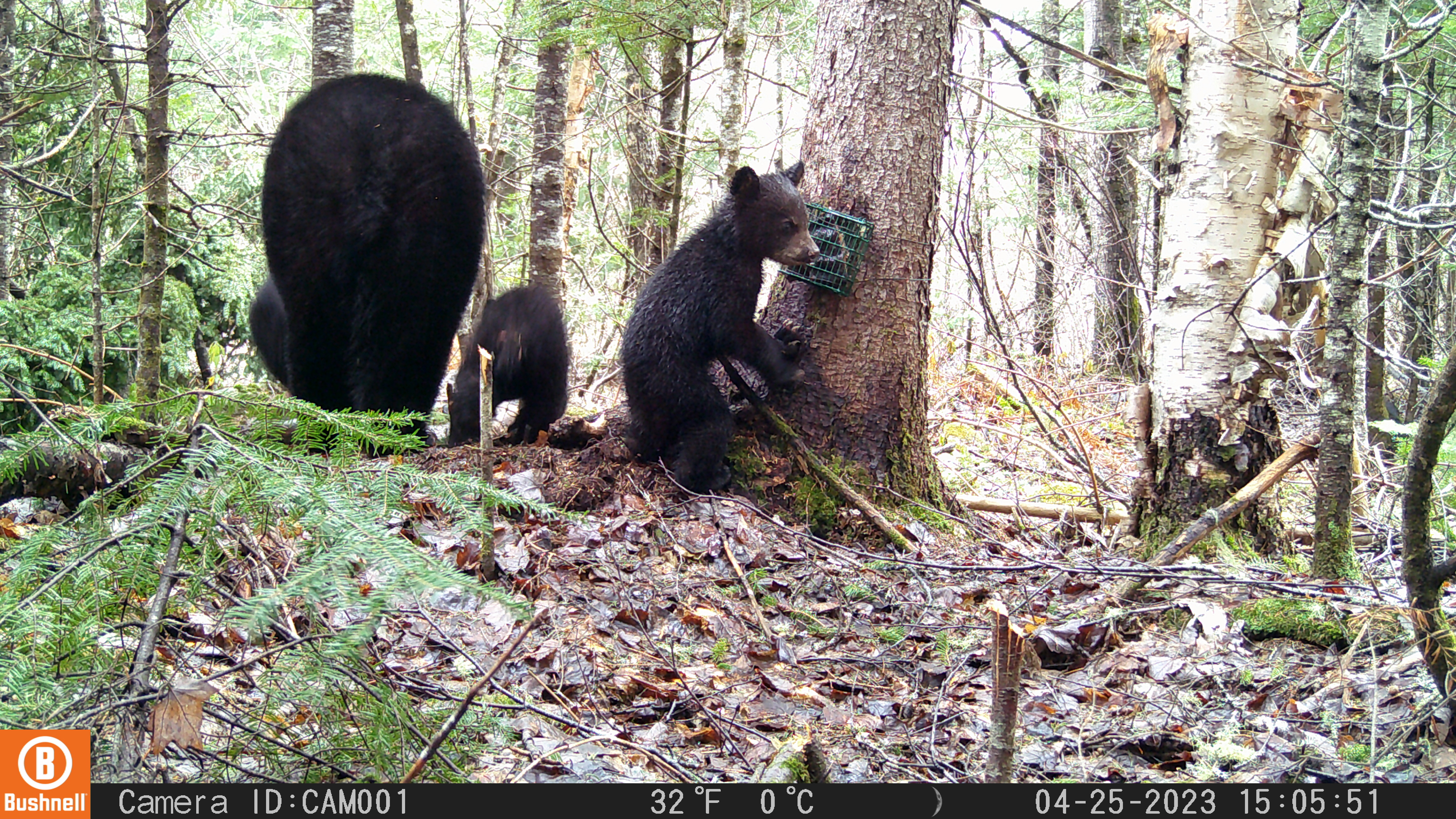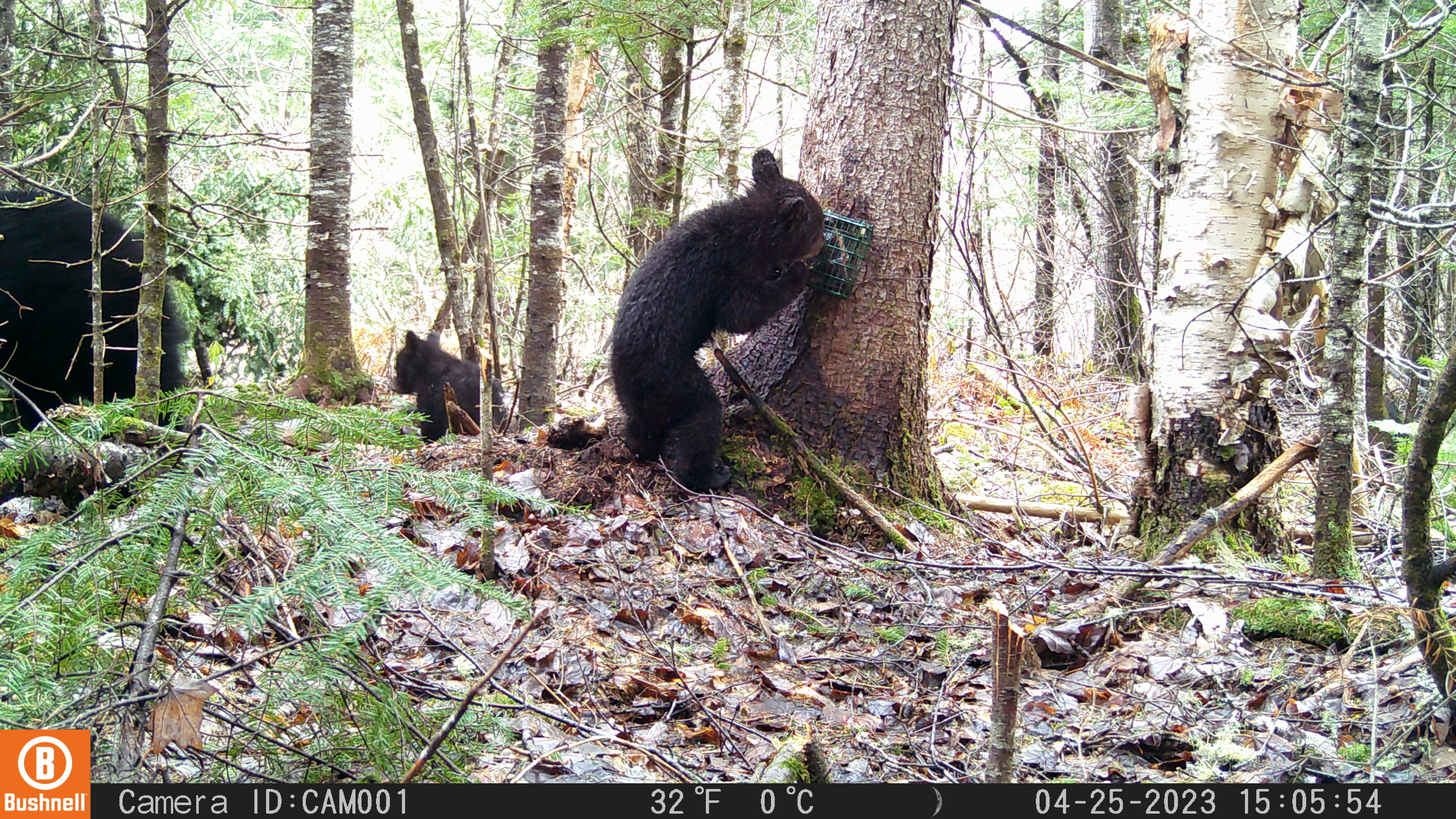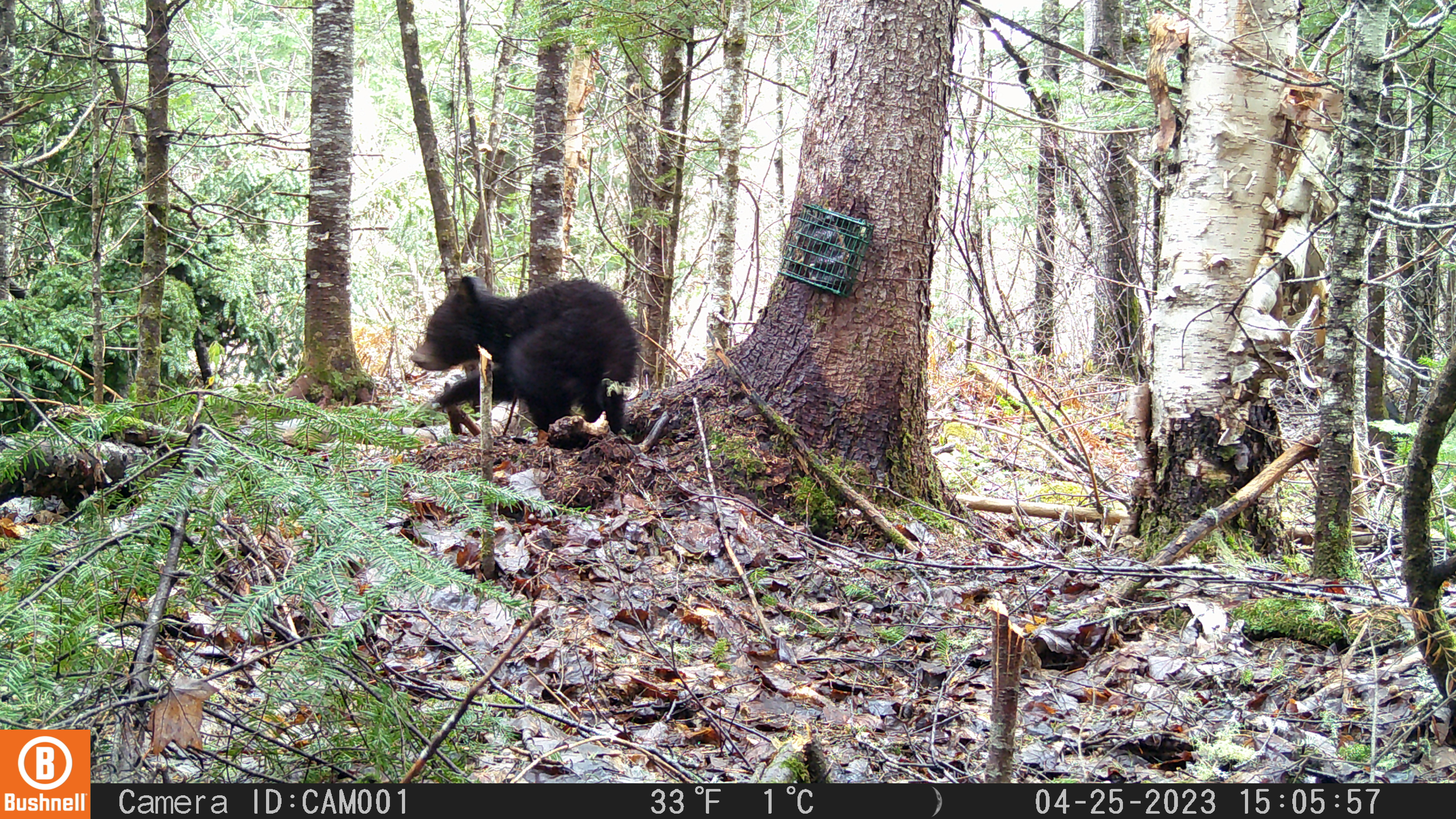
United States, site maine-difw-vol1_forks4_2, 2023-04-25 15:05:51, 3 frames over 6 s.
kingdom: Animalia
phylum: Chordata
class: Mammalia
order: Carnivora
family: Ursidae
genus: Ursus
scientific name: Ursus americanus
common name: black bear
Black bear (Ursus americanus).